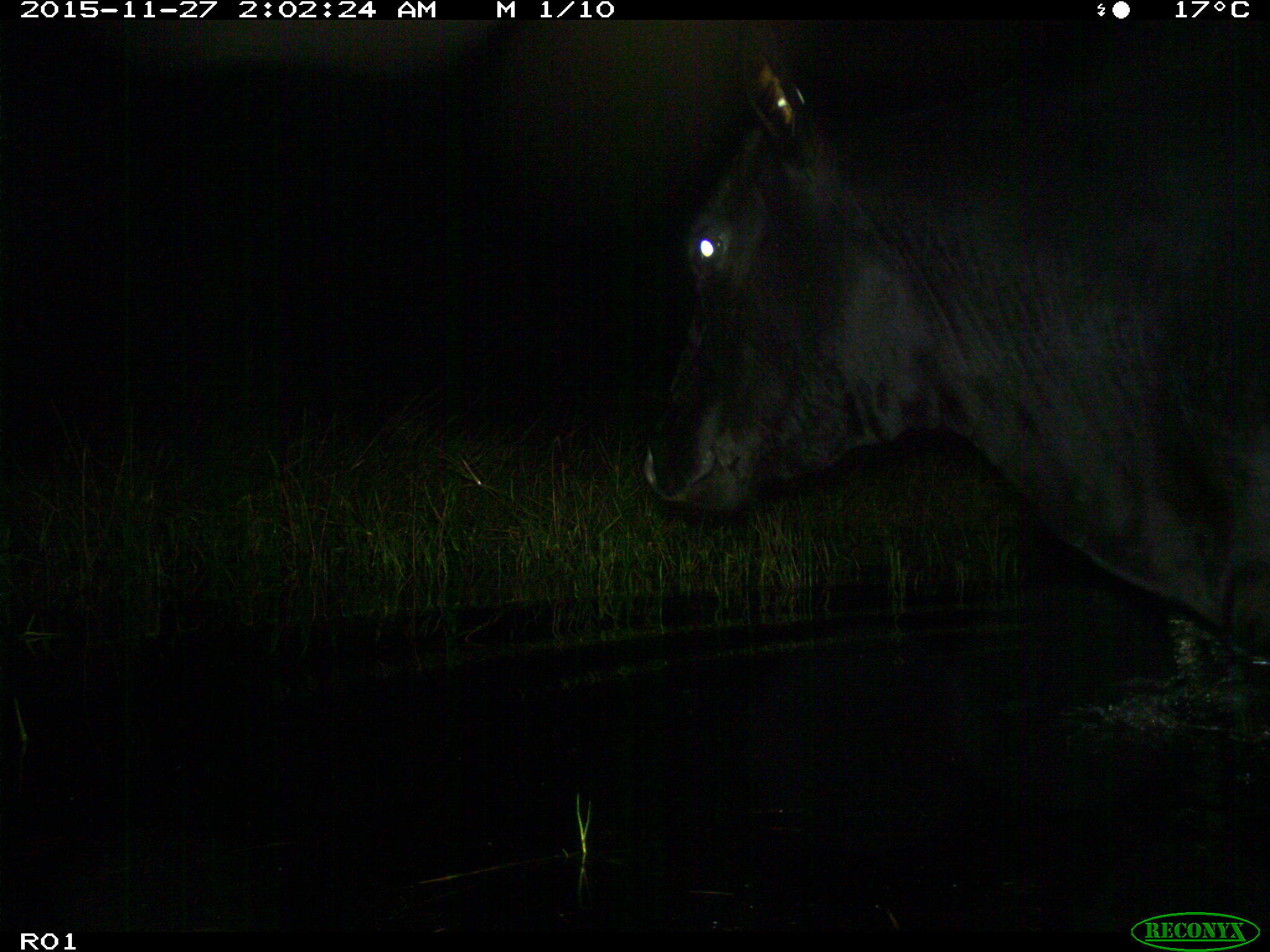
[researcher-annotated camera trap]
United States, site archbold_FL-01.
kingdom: Animalia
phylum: Chordata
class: Mammalia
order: Artiodactyla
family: Bovidae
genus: Bos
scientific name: Bos taurus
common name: domestic cow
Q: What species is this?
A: Bos taurus (domestic cow).